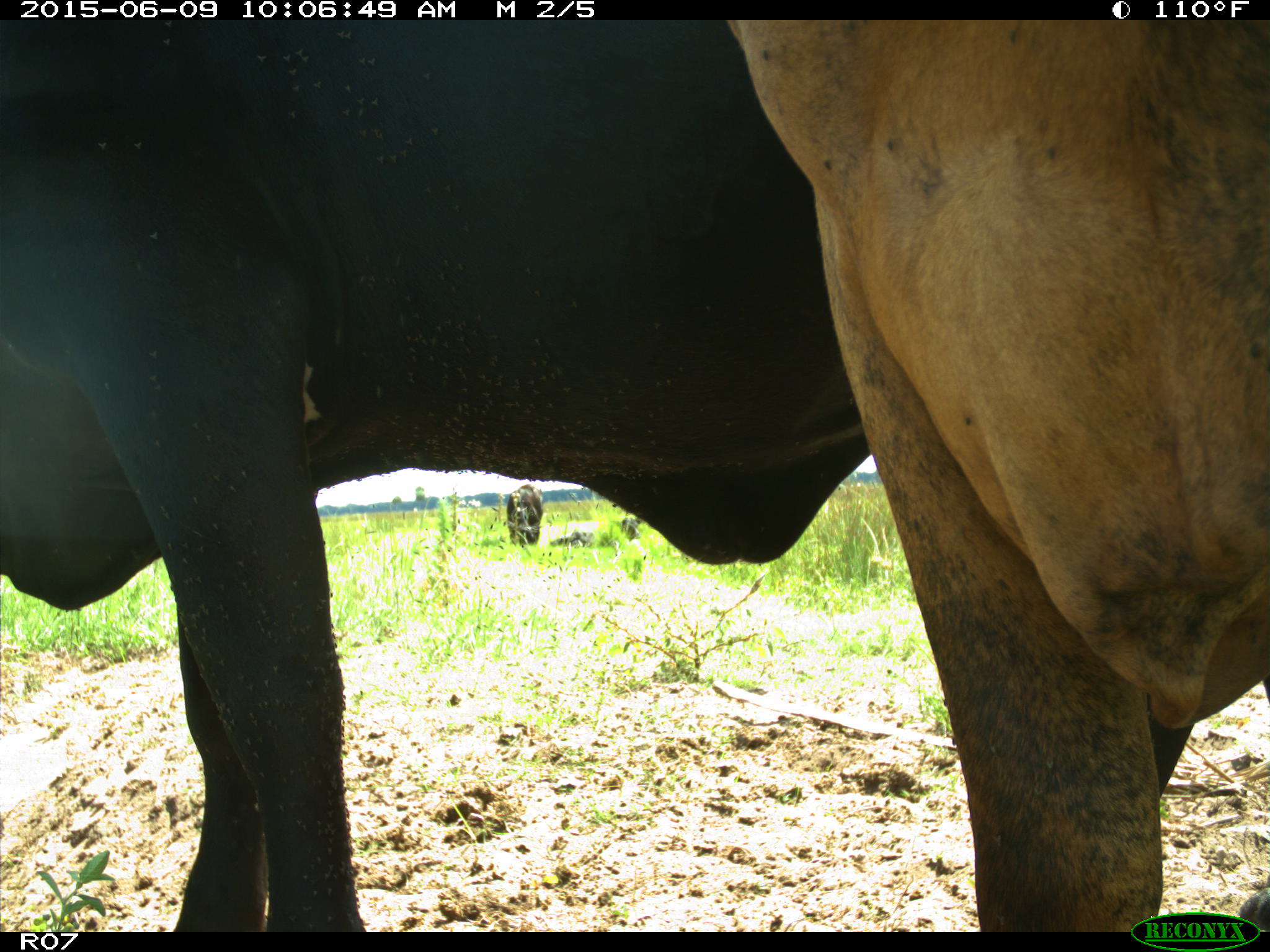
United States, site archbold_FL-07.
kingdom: Animalia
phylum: Chordata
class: Mammalia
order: Artiodactyla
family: Bovidae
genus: Bos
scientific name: Bos taurus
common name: domestic cow